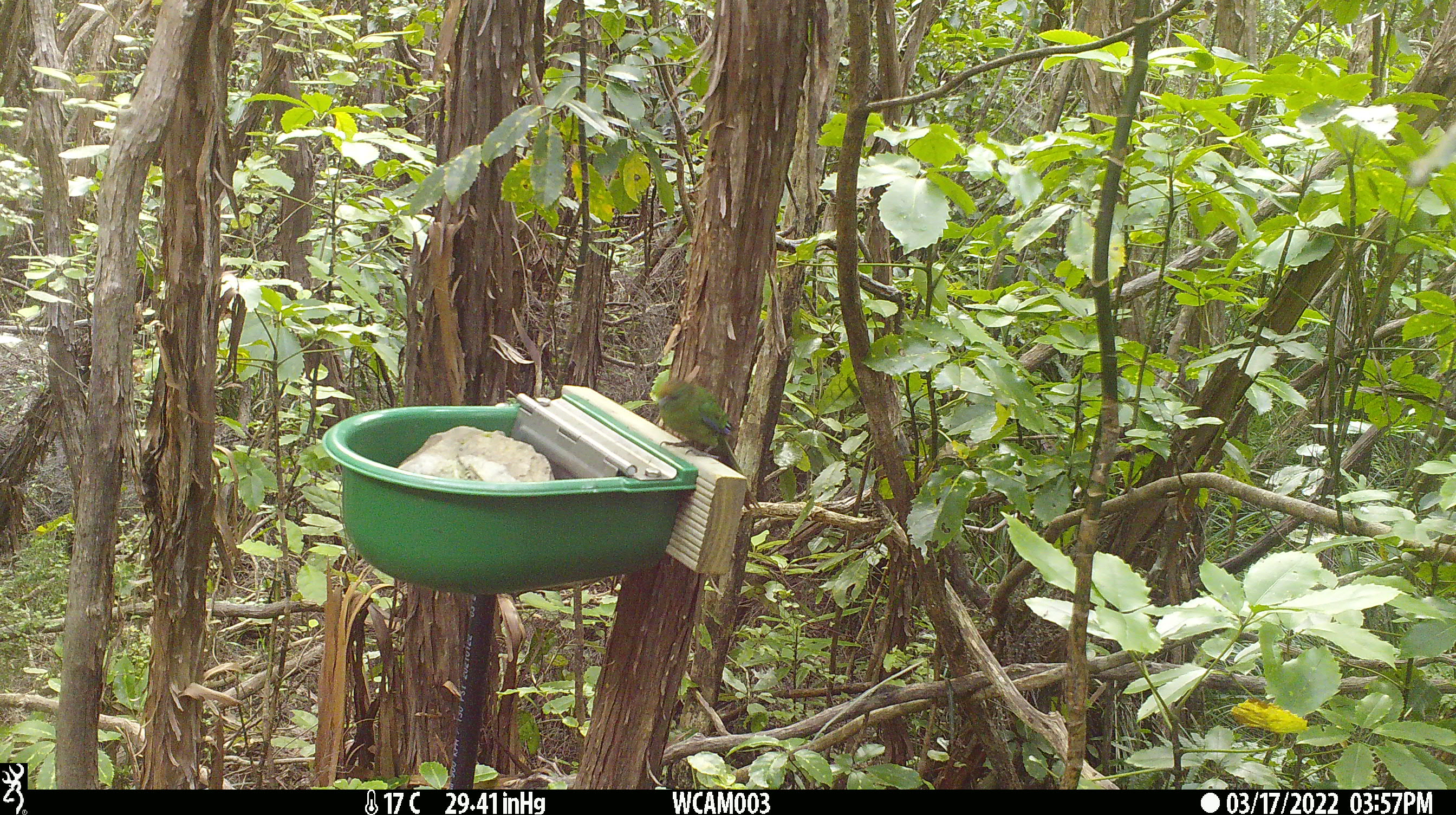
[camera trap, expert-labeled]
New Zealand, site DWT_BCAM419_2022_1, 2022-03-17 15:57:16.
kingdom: Animalia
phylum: Chordata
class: Aves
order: Psittaciformes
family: Psittaculidae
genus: Cyanoramphus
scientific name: Cyanoramphus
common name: parakeet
Parakeet (Cyanoramphus).